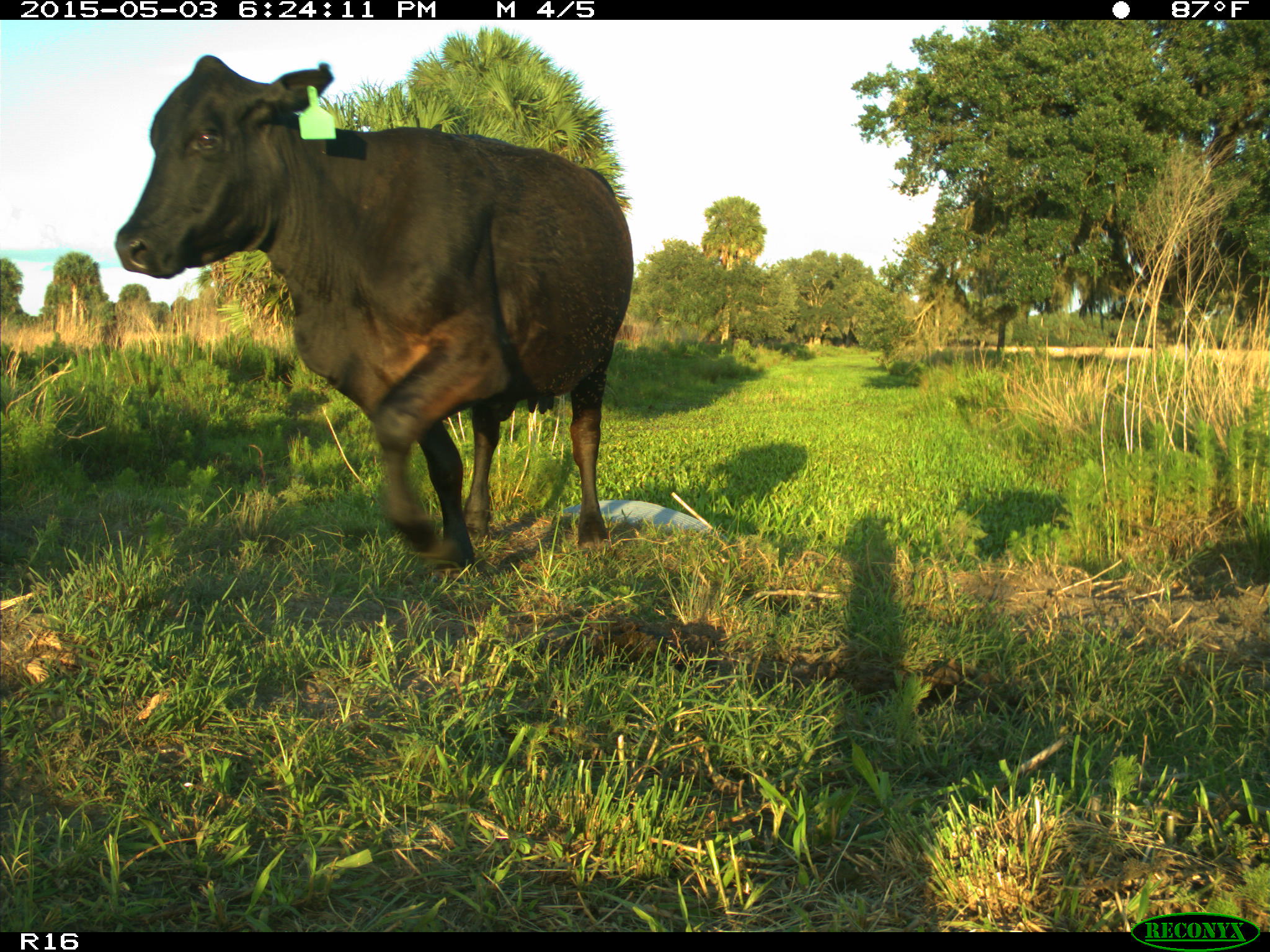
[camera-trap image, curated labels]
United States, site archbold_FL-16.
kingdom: Animalia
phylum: Chordata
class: Mammalia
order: Artiodactyla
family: Bovidae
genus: Bos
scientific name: Bos taurus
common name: domestic cow